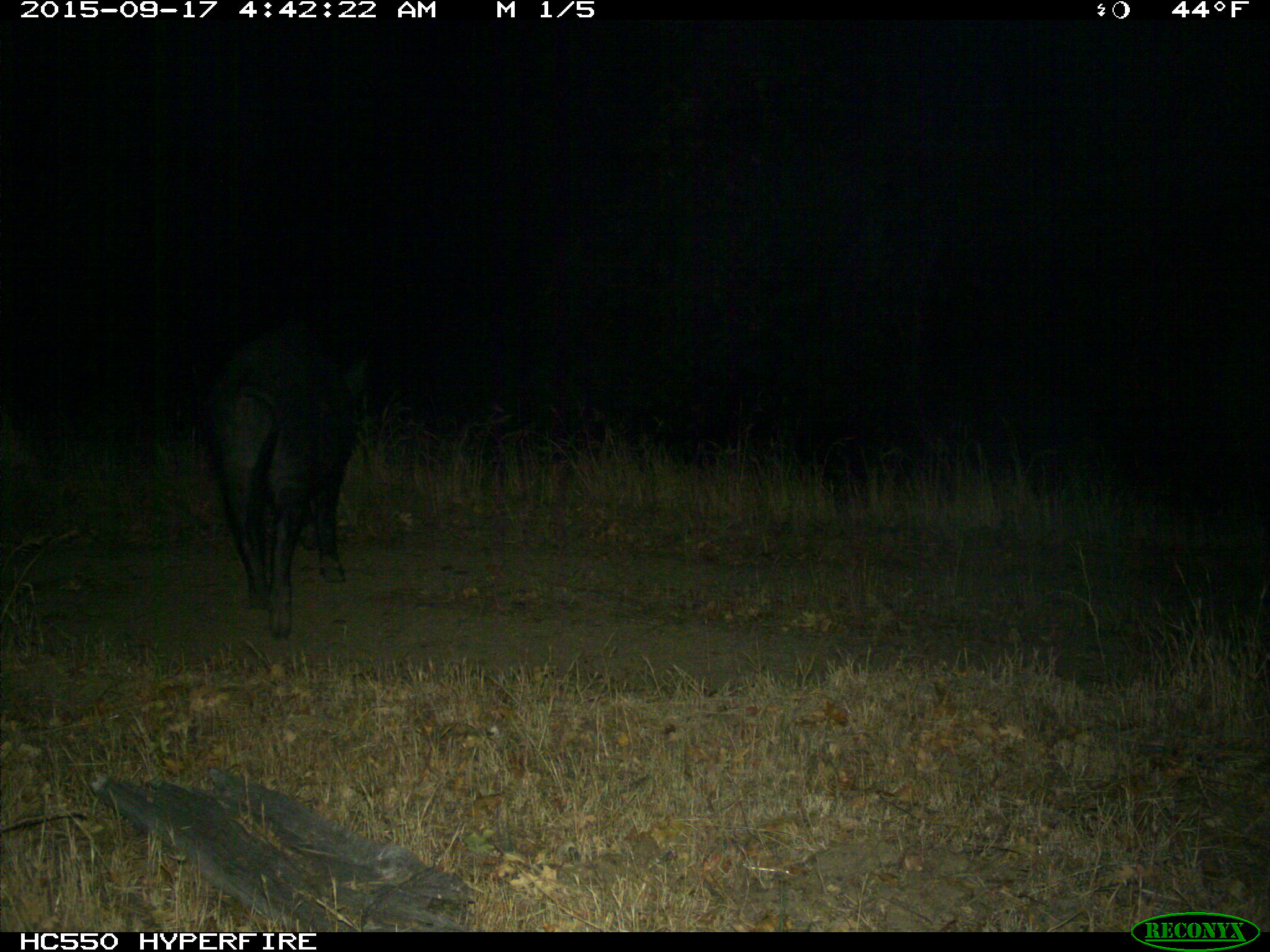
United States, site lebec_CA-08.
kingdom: Animalia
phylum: Chordata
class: Mammalia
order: Artiodactyla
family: Suidae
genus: Sus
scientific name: Sus scrofa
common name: wild boar